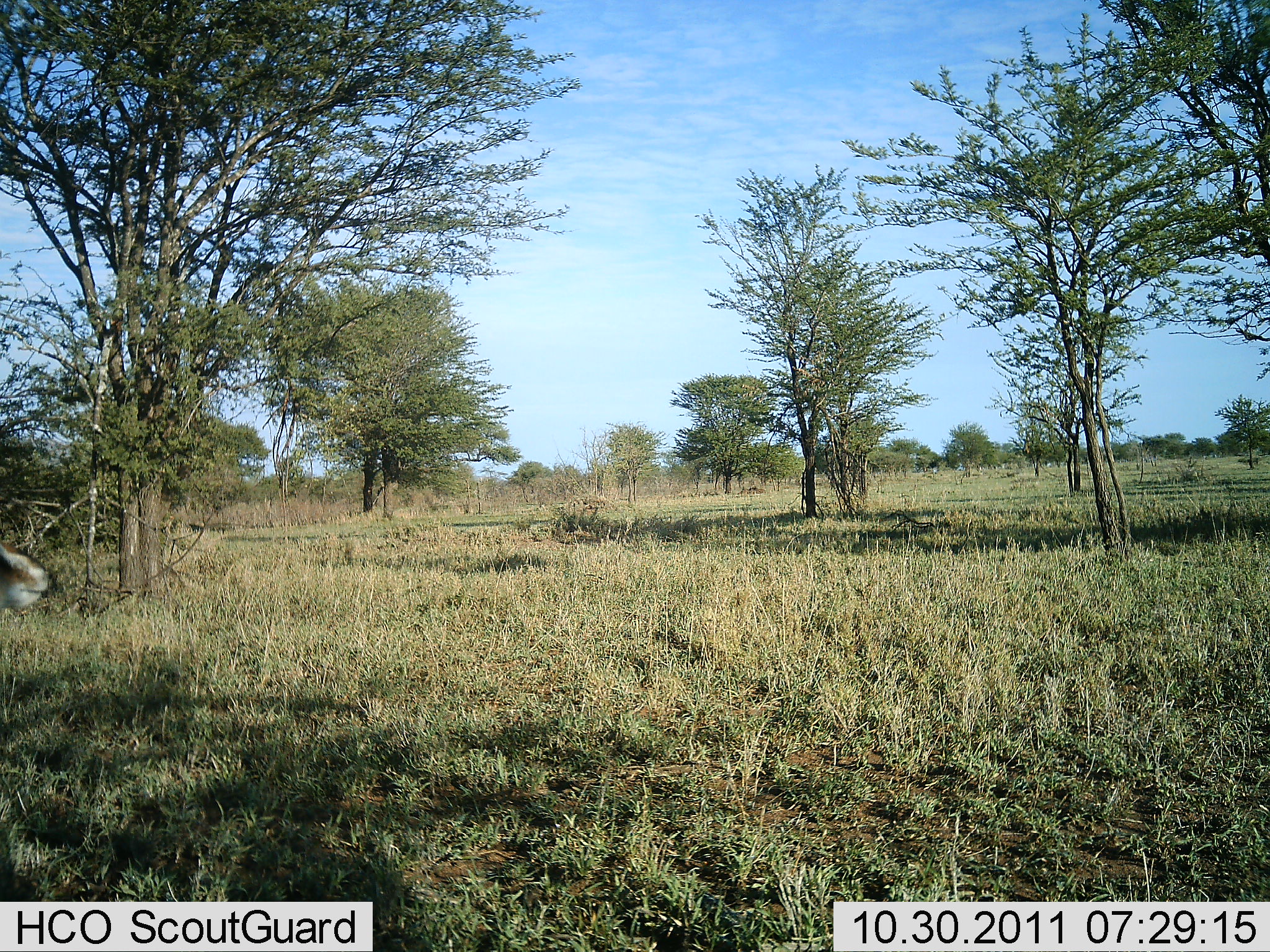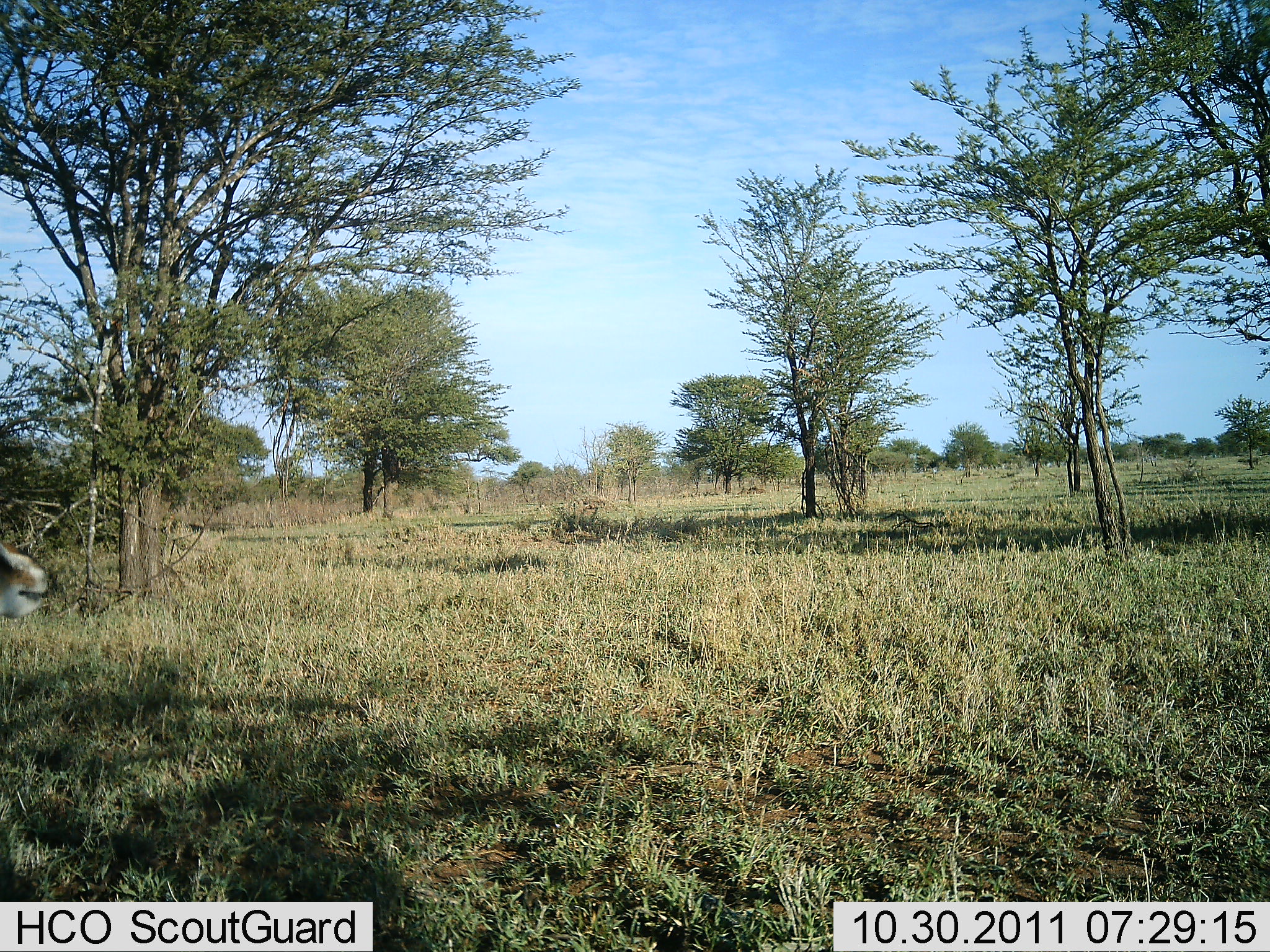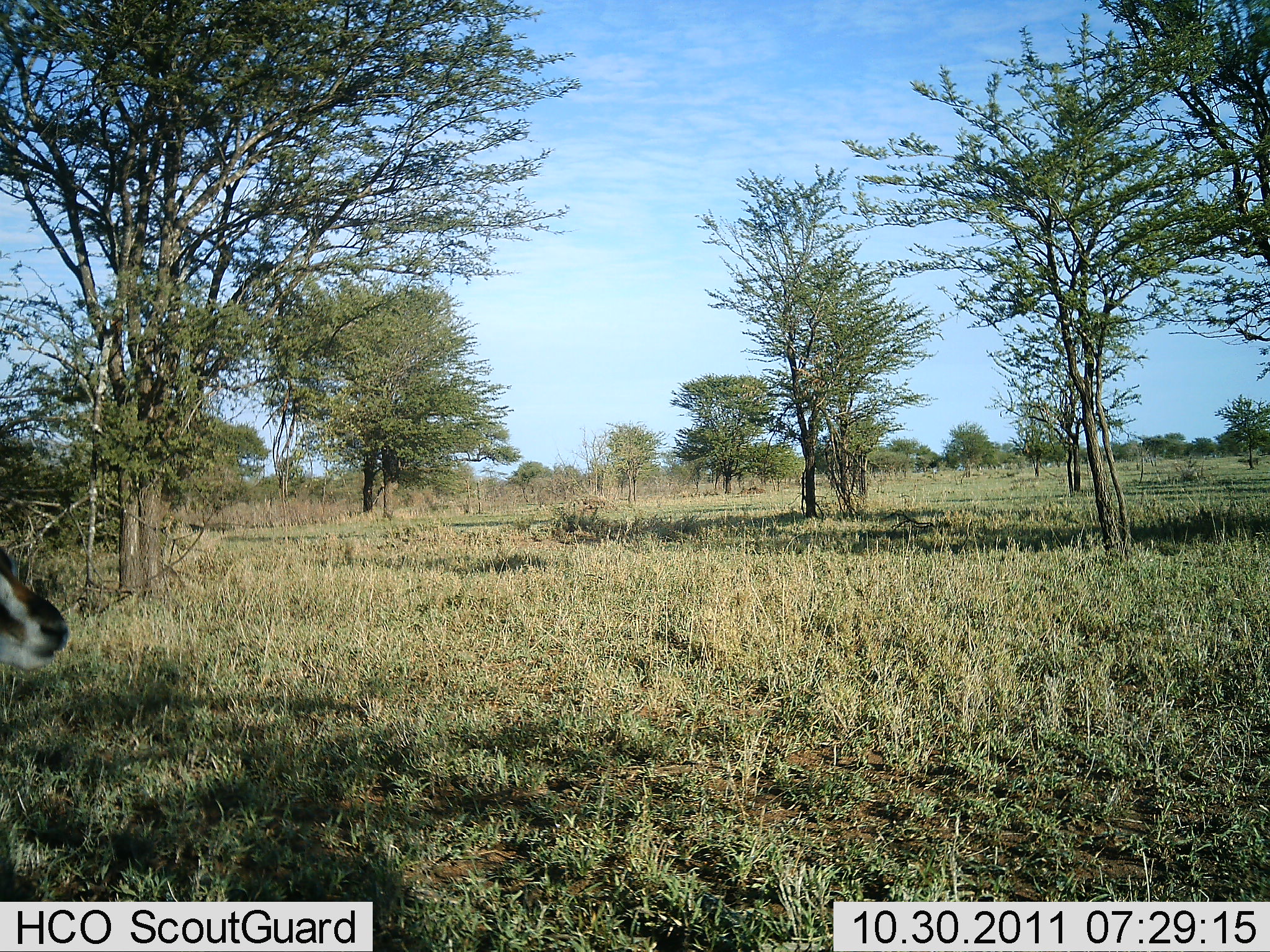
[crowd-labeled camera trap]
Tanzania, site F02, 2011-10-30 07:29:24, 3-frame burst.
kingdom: Animalia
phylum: Chordata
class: Mammalia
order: Artiodactyla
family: Bovidae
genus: Eudorcas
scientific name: Eudorcas thomsonii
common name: thomson's gazelle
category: gazellethomsons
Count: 1.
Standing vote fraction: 20%.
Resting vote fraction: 0%.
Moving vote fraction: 10%.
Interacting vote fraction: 0%.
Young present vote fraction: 0%.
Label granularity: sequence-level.